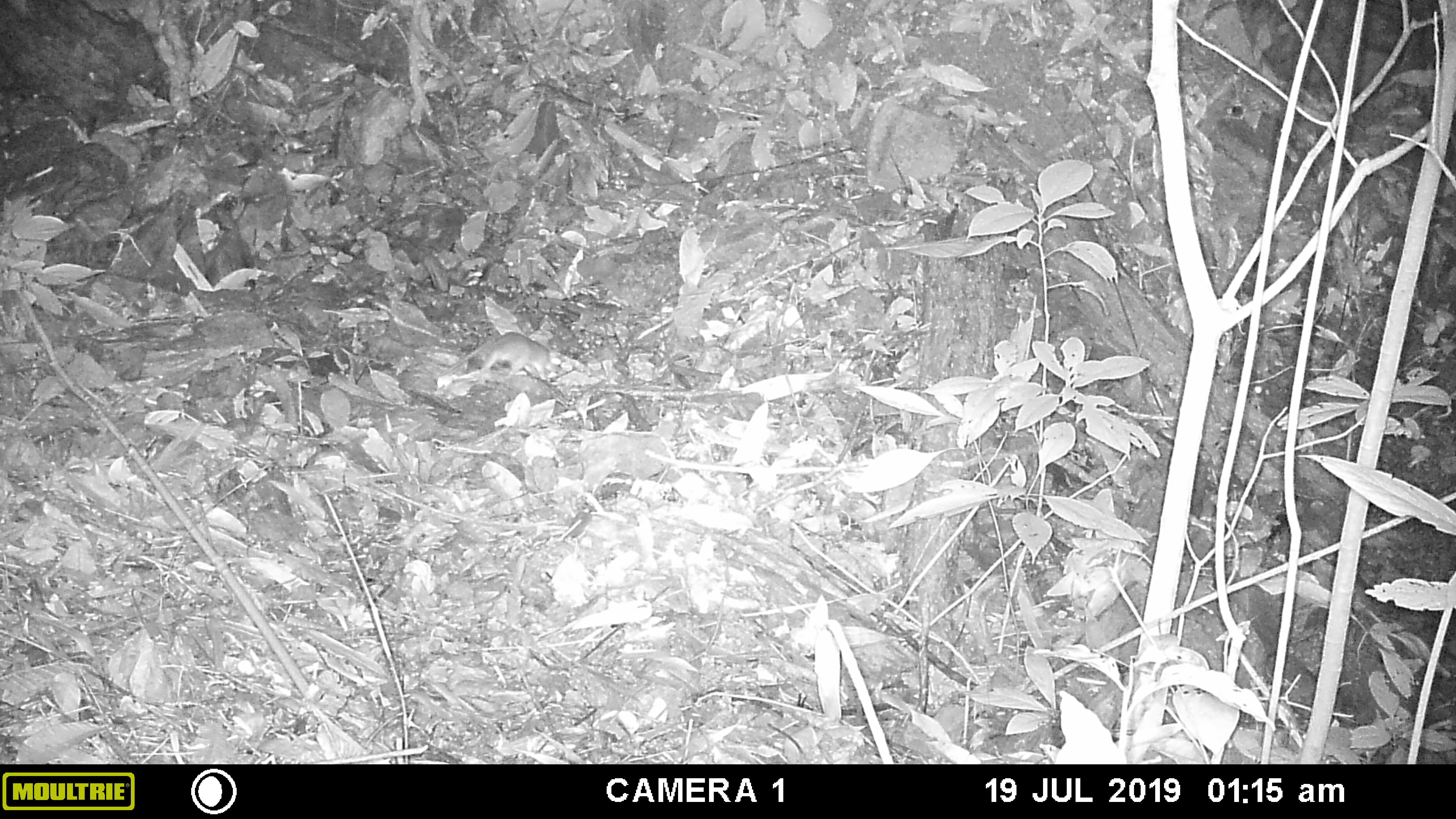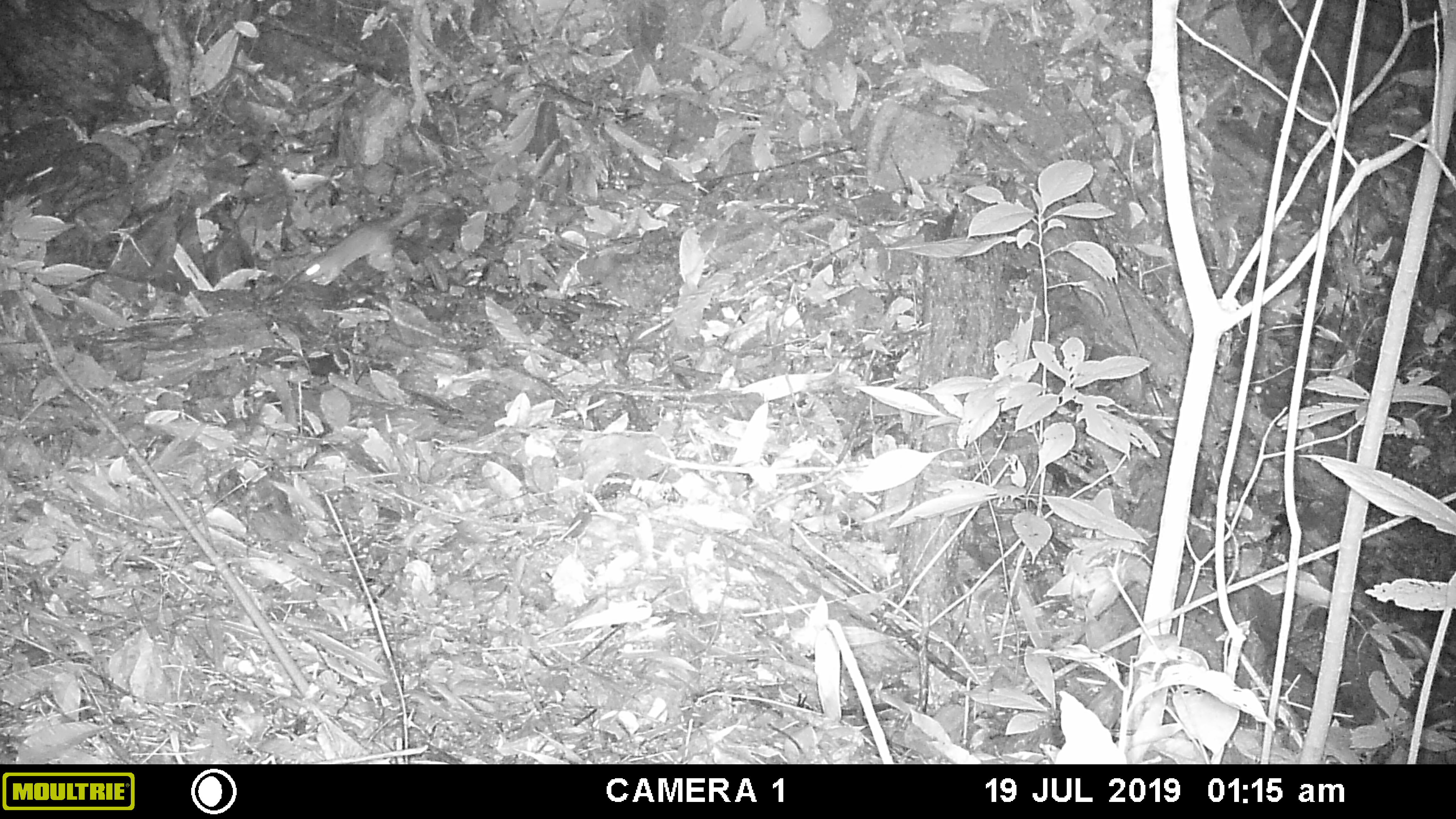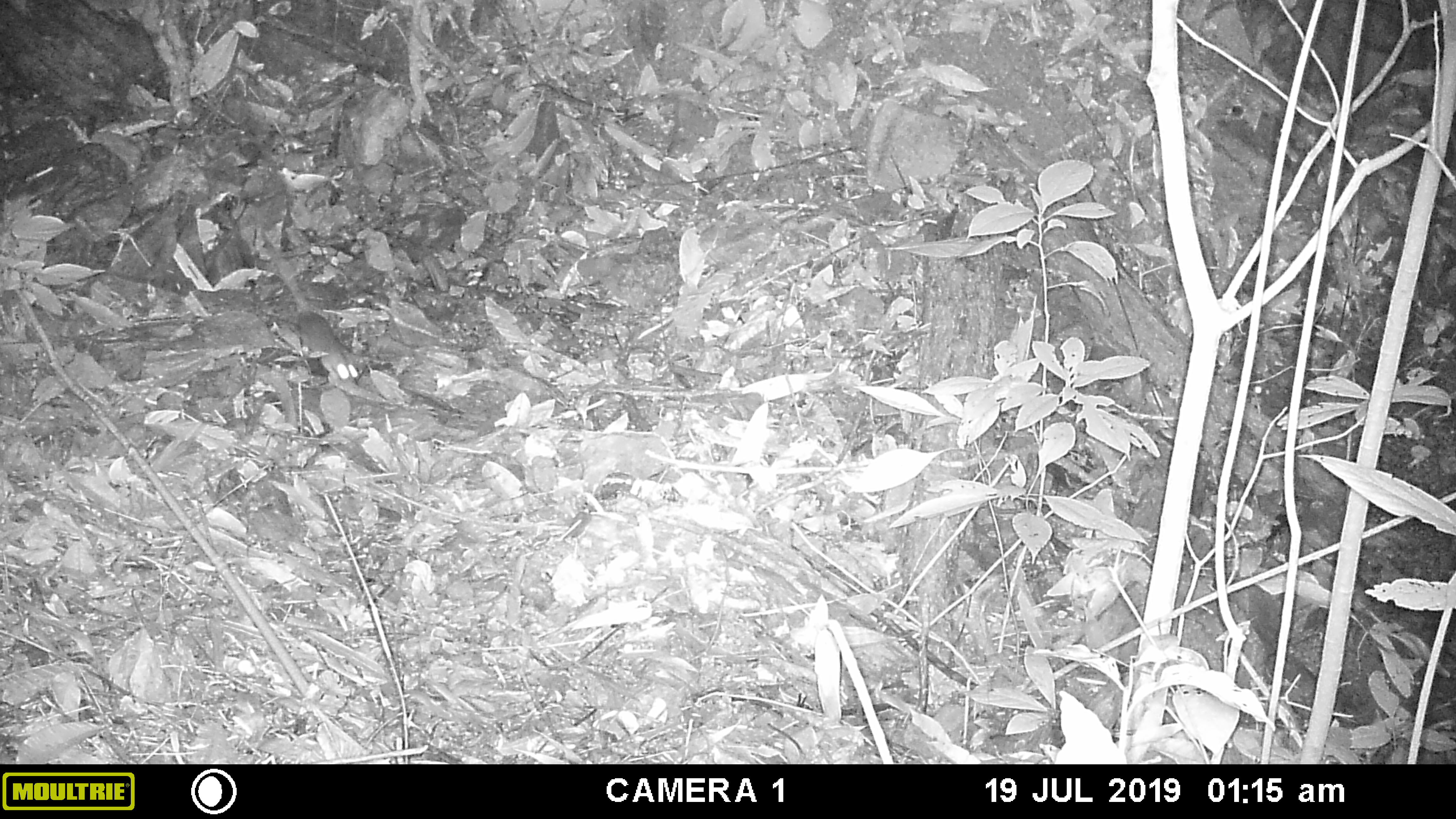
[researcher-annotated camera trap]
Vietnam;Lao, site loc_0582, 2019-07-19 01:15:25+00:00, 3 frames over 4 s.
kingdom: Animalia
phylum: Chordata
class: Mammalia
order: Rodentia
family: Muridae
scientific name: Muridae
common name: old-world mice and rats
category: unidentified murid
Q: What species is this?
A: Unidentified murid (old-world mice and rats) (Muridae).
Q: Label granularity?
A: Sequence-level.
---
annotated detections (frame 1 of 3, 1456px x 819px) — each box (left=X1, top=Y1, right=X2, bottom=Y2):
unidentified murid: (left=436, top=331, right=562, bottom=379)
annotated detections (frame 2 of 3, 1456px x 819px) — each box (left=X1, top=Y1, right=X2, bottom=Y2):
unidentified murid: (left=298, top=199, right=418, bottom=285)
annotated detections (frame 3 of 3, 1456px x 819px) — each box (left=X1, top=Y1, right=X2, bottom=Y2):
unidentified murid: (left=259, top=226, right=360, bottom=385)